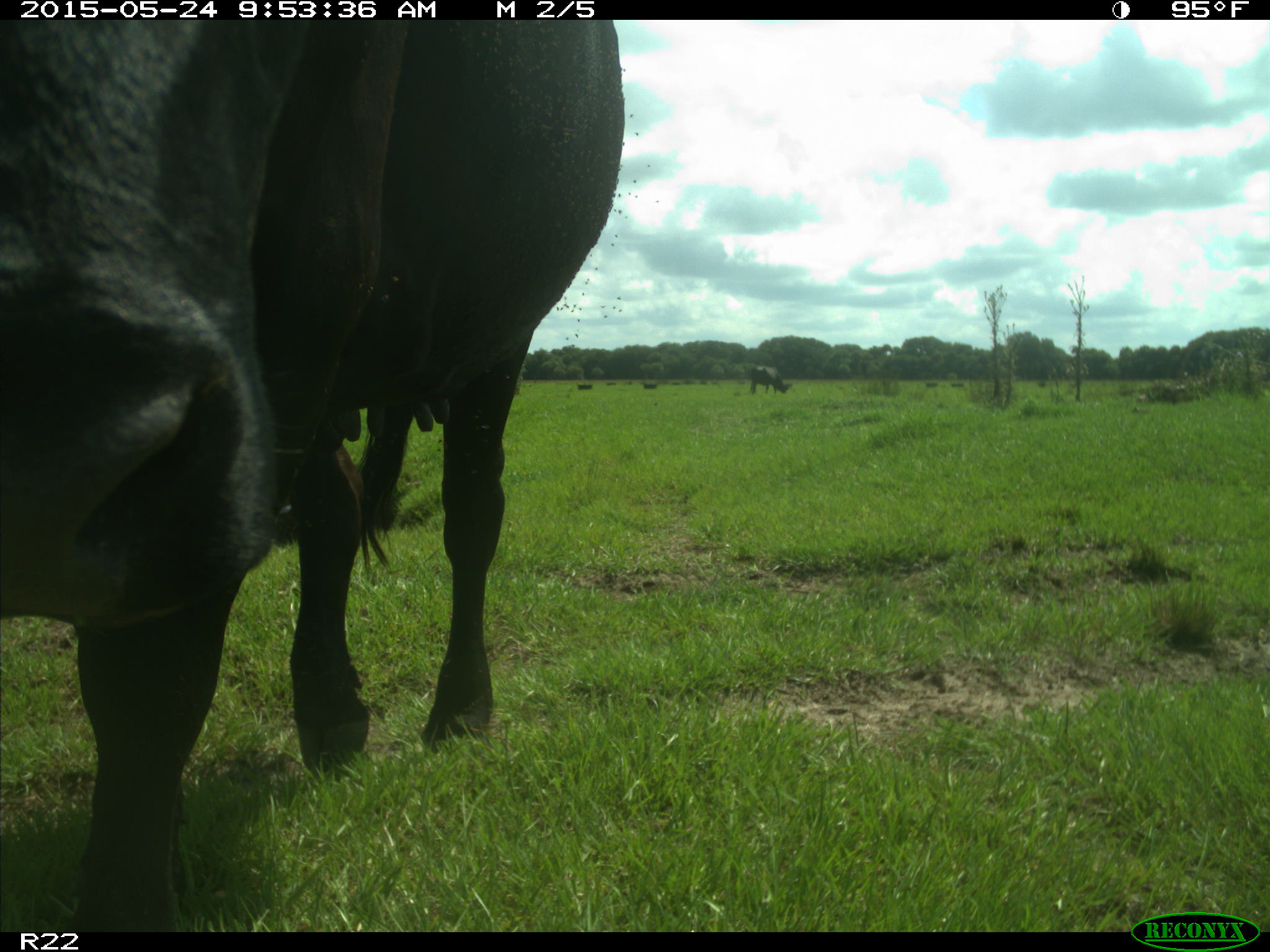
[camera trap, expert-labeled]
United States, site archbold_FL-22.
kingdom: Animalia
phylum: Chordata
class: Mammalia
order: Artiodactyla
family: Bovidae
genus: Bos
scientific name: Bos taurus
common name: domestic cow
Bos taurus (domestic cow).